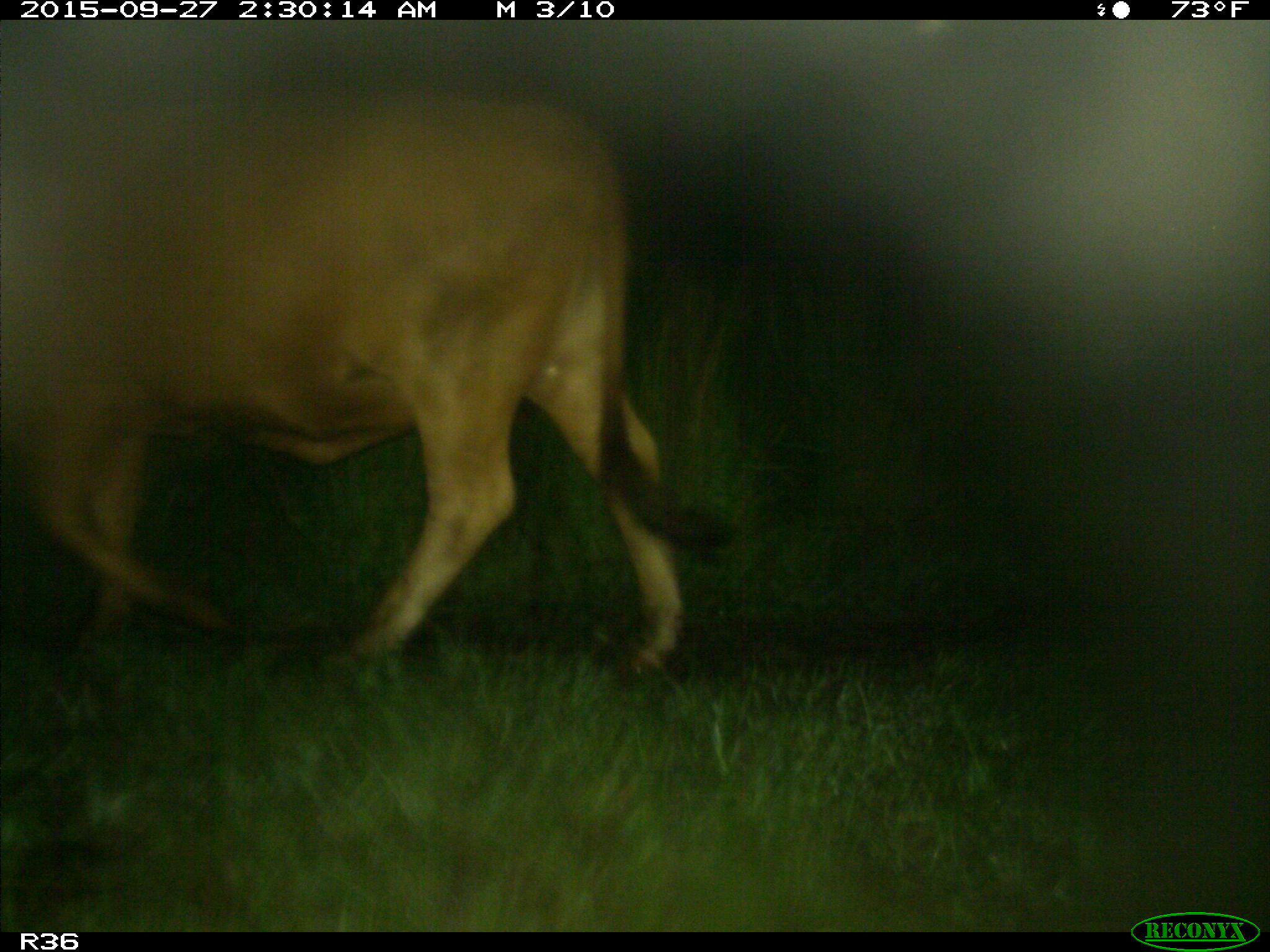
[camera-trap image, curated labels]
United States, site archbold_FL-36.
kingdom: Animalia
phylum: Chordata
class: Mammalia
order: Artiodactyla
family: Bovidae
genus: Bos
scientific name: Bos taurus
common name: domestic cow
Bos taurus (domestic cow).